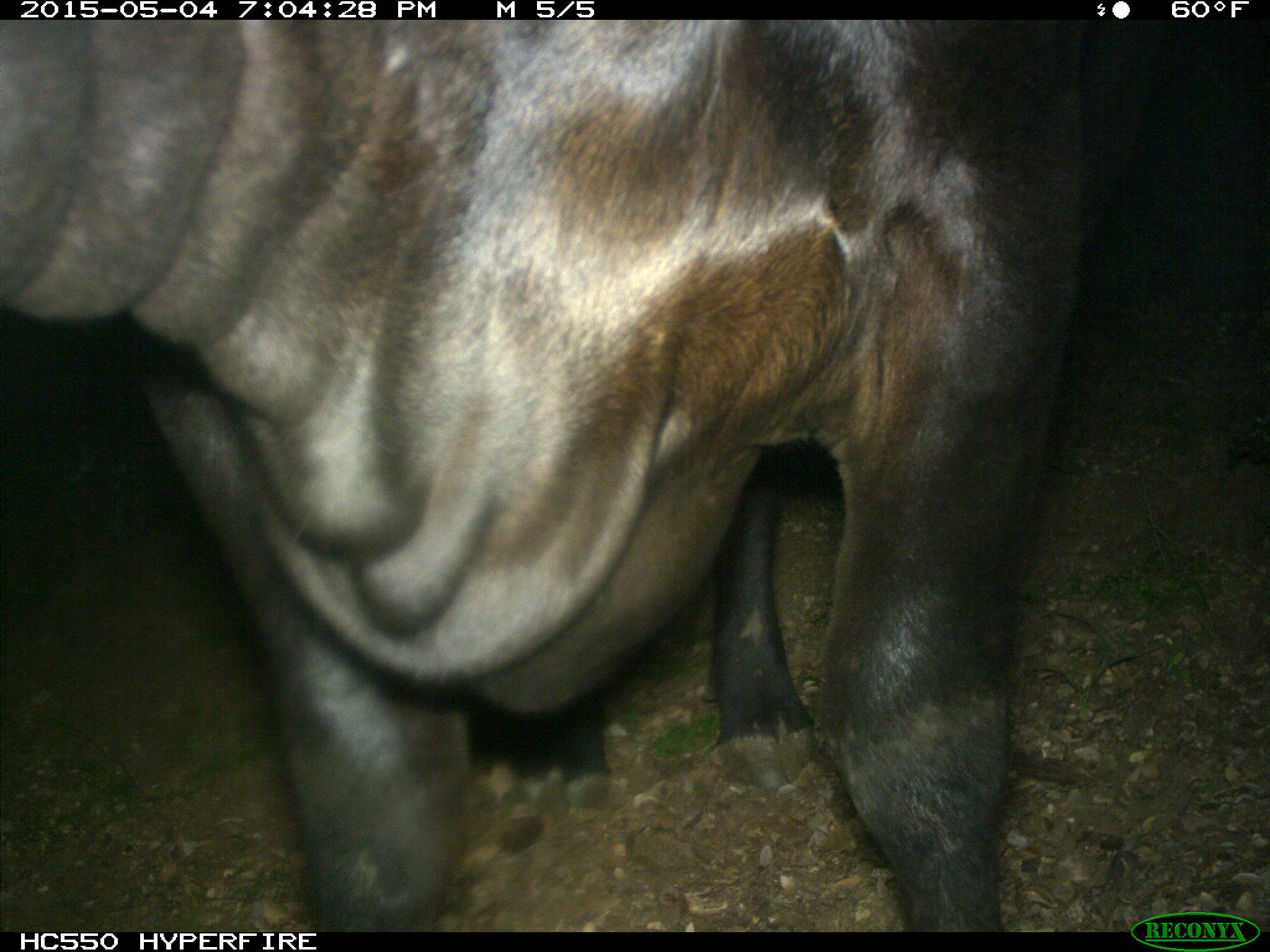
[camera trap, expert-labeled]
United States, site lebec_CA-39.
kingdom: Animalia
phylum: Chordata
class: Mammalia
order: Artiodactyla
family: Bovidae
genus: Bos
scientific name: Bos taurus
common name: domestic cow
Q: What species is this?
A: Bos taurus (domestic cow).